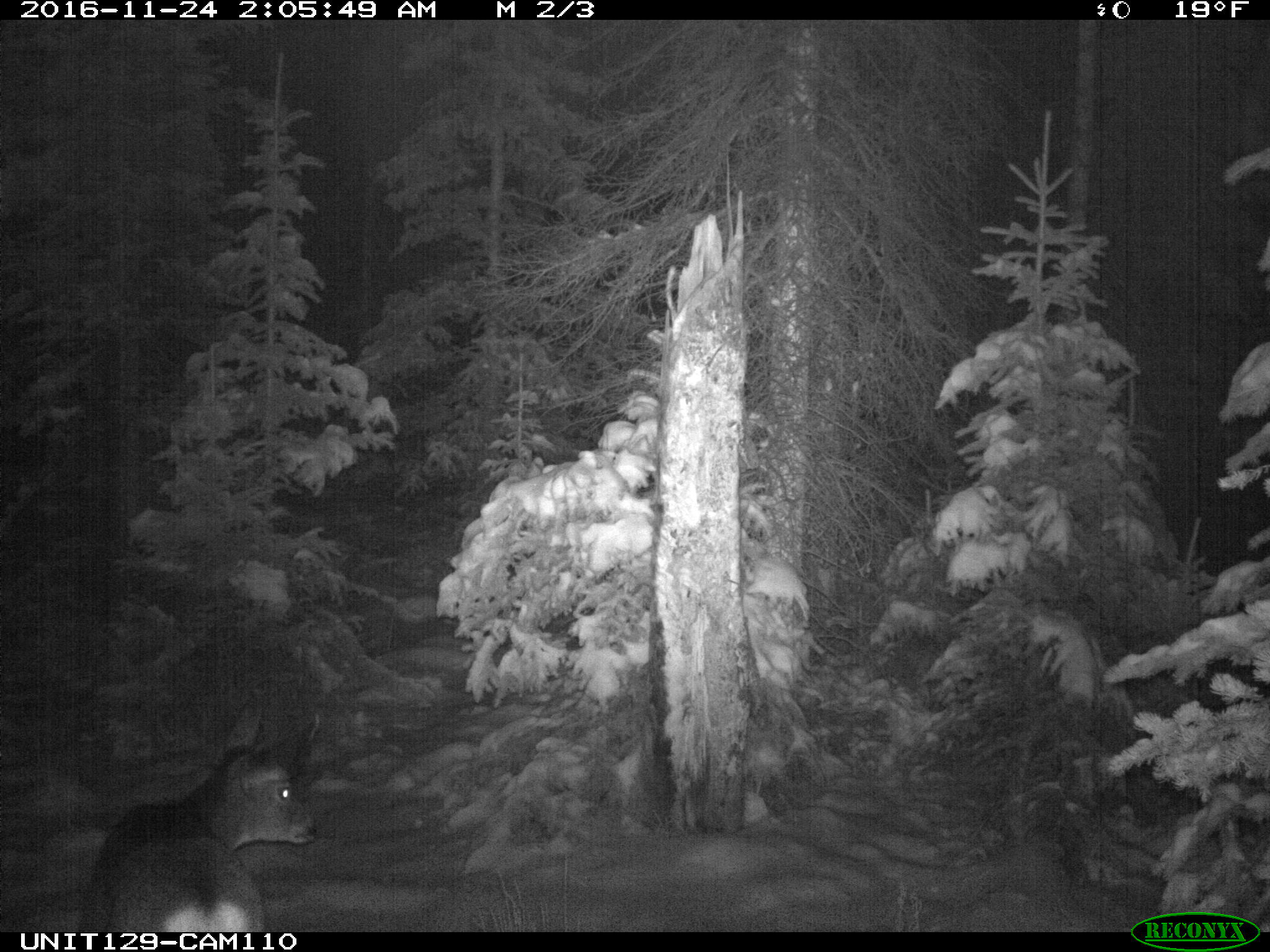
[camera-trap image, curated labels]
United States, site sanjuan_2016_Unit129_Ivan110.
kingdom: Animalia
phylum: Chordata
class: Mammalia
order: Artiodactyla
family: Cervidae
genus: Odocoileus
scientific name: Odocoileus hemionus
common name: mule deer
Odocoileus hemionus (mule deer).